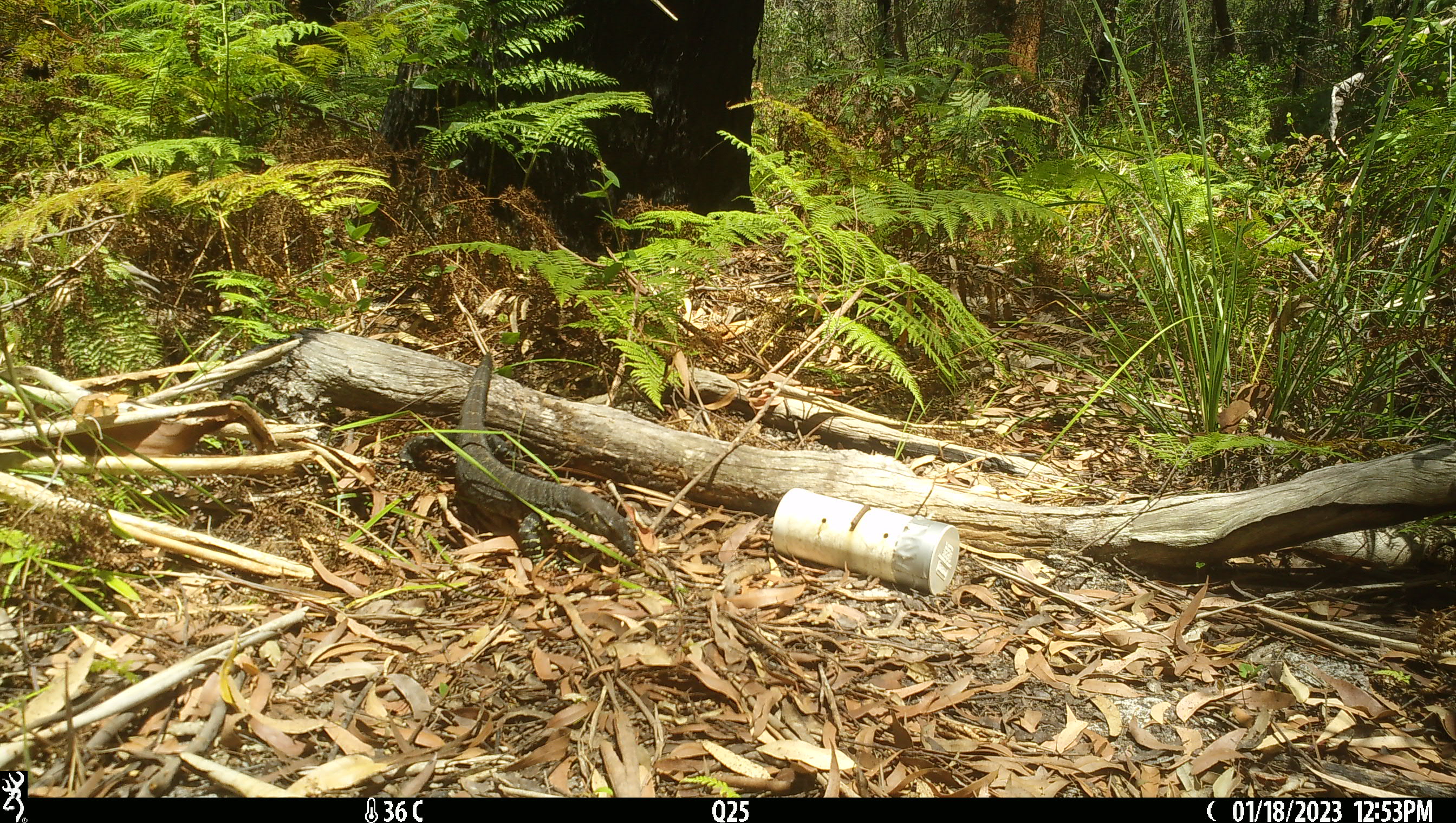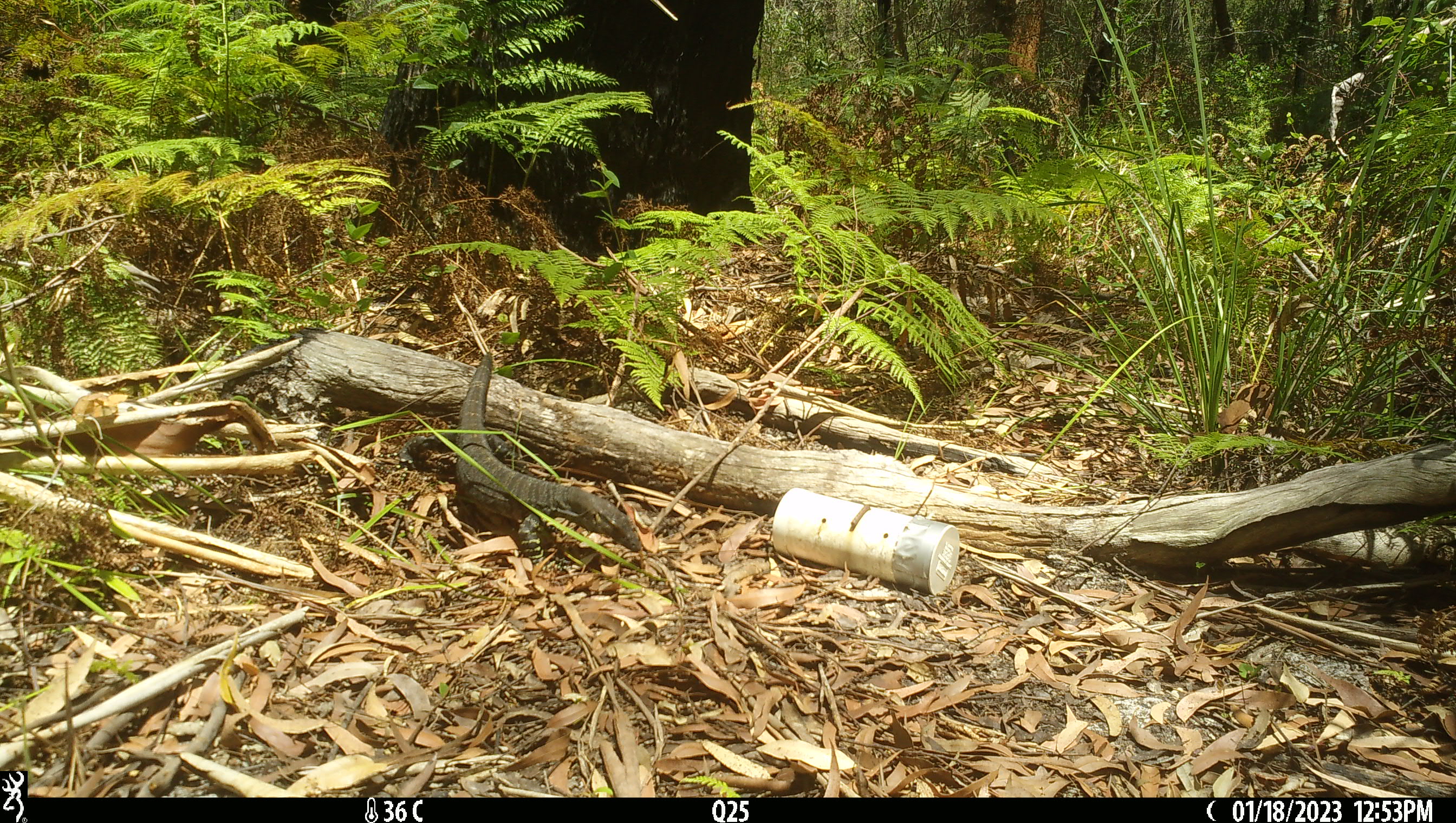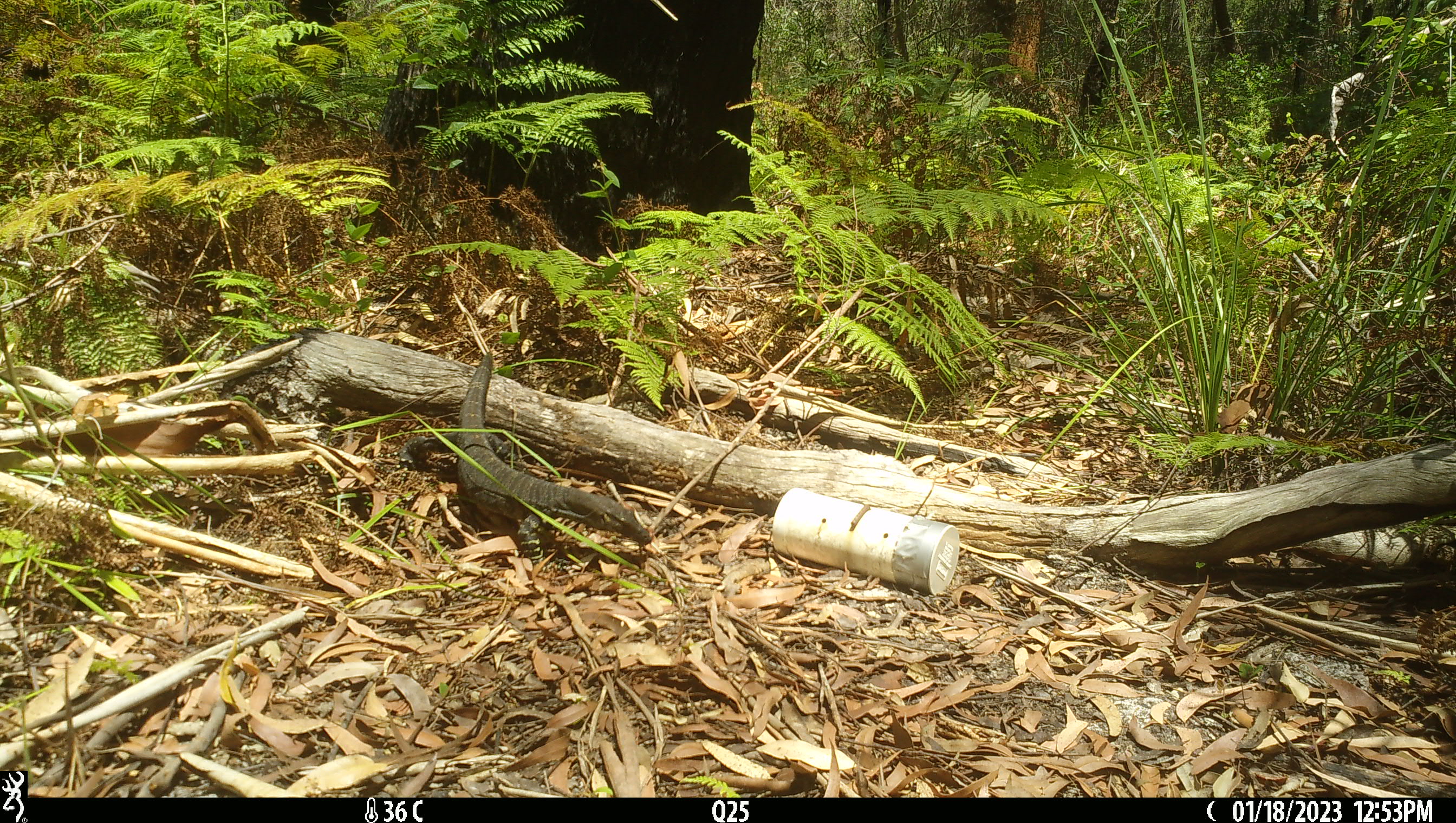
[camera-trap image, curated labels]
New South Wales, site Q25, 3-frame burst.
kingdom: Animalia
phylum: Chordata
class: Reptilia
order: Squamata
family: Varanidae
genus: Varanus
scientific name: Varanus varius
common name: lace monitor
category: goanna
Goanna (lace monitor) (Varanus varius).